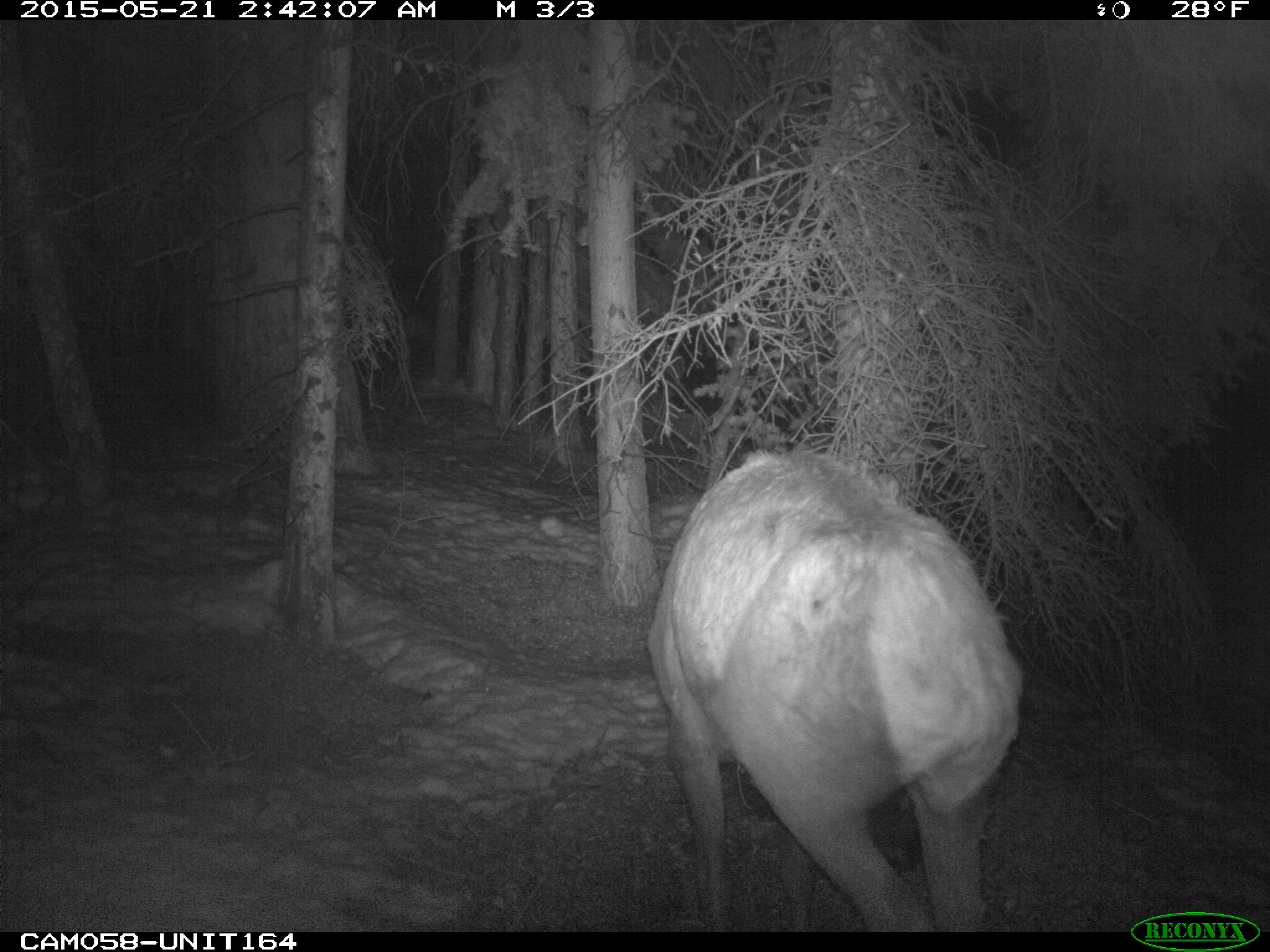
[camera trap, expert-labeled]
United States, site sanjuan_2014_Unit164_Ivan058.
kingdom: Animalia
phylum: Chordata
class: Mammalia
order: Artiodactyla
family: Cervidae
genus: Cervus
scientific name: Cervus elaphus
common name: red deer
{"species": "Cervus elaphus (red deer)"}